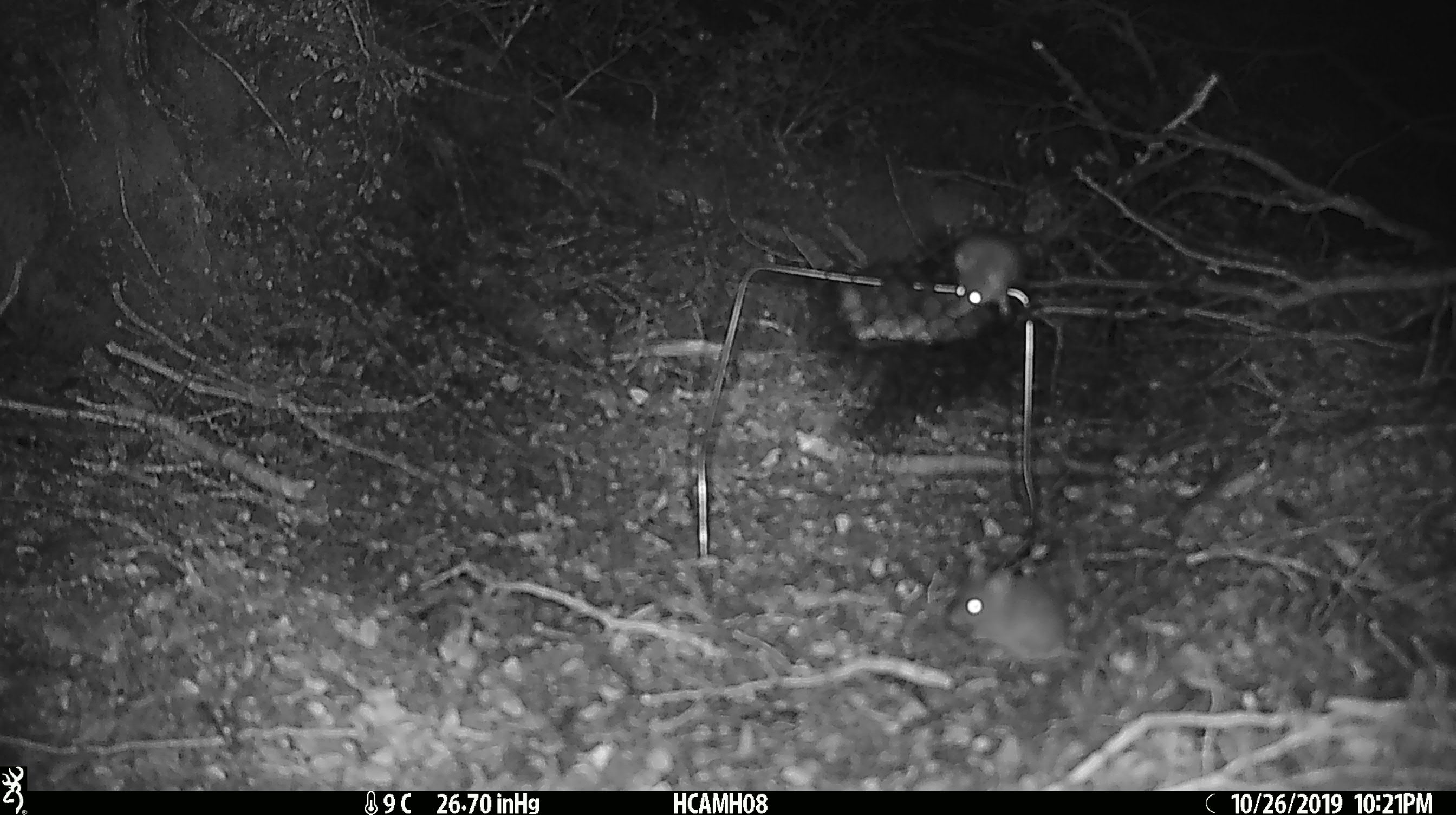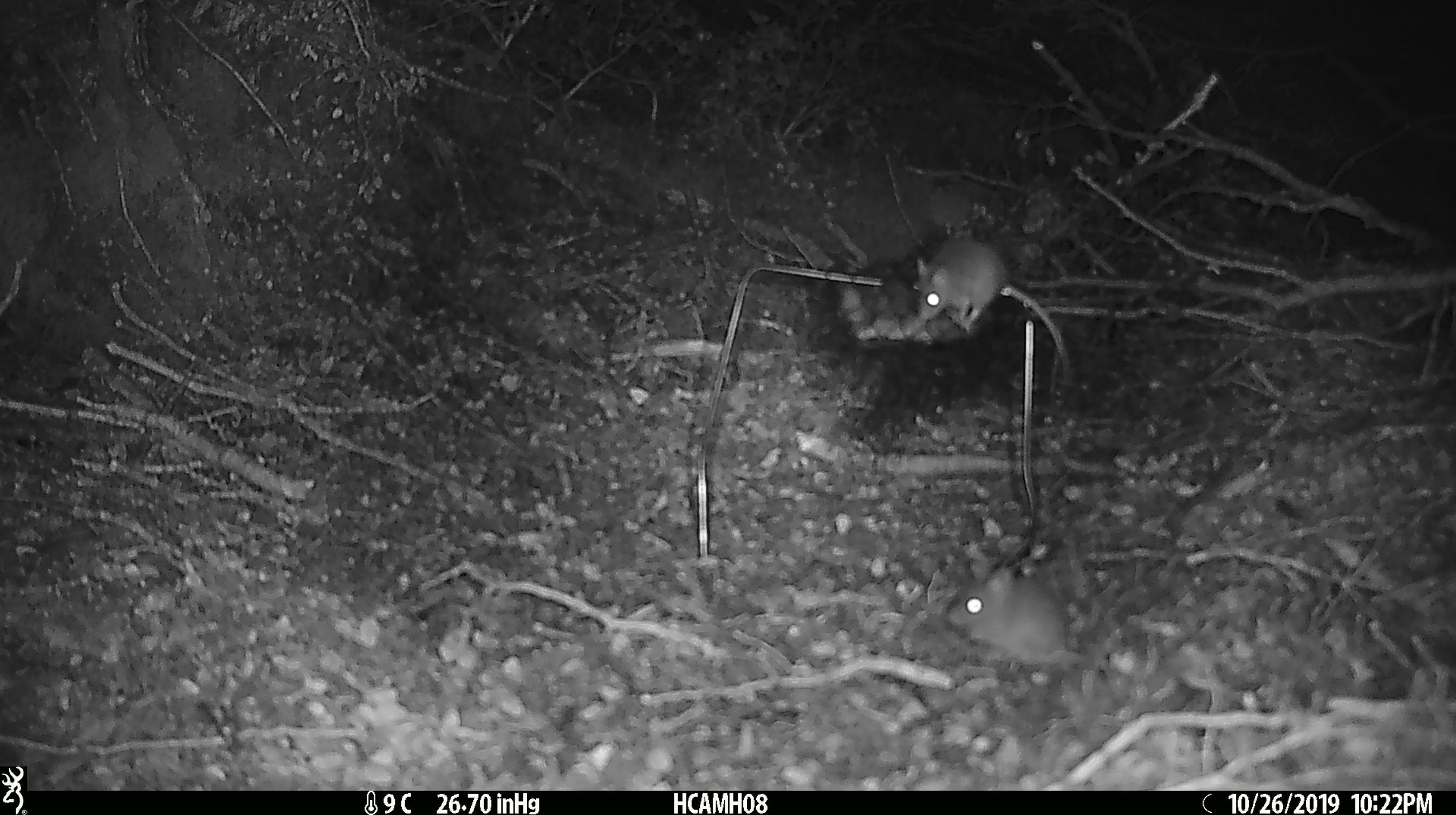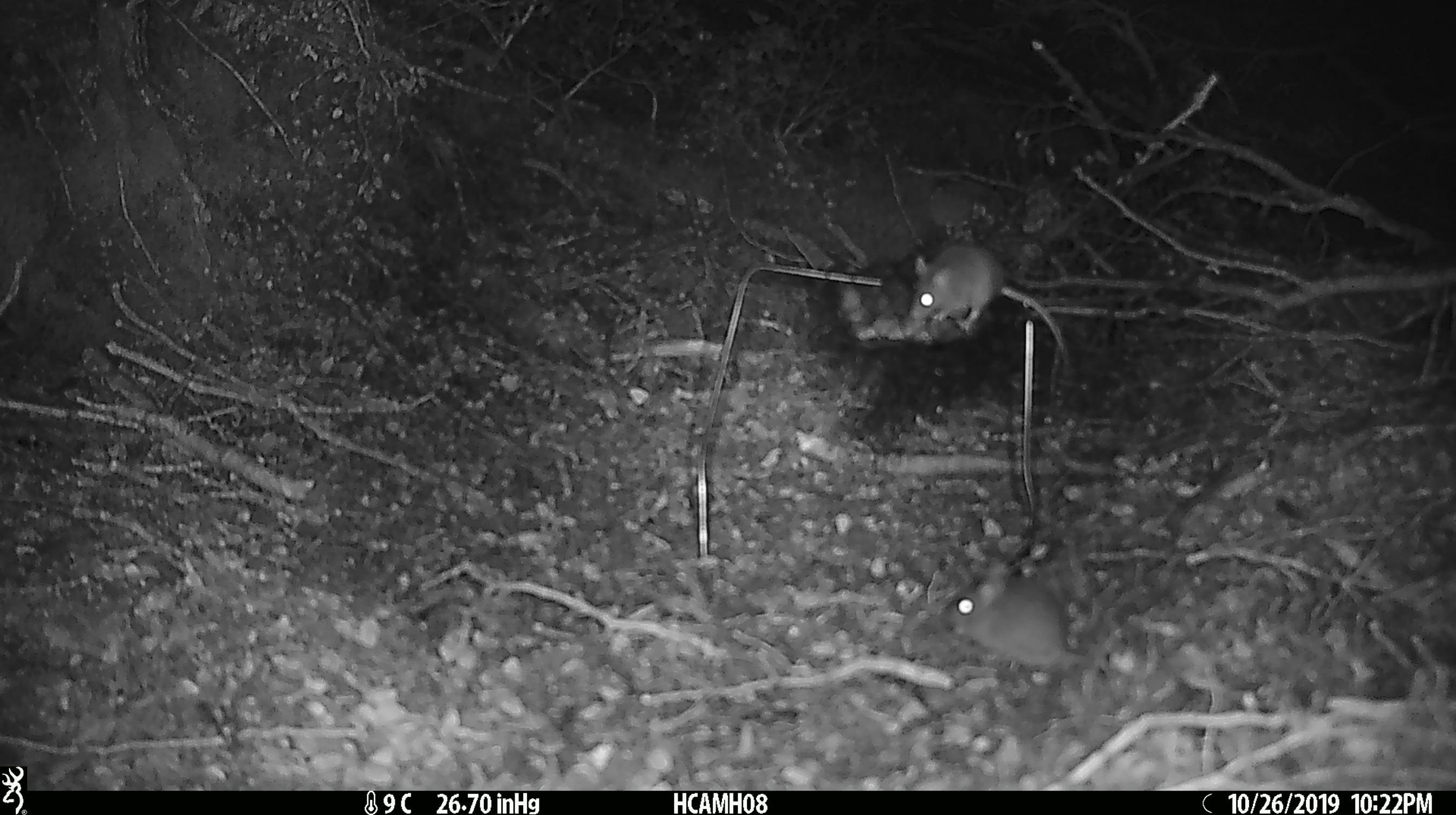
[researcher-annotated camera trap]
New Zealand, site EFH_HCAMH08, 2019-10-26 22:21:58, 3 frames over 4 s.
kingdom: Animalia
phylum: Chordata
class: Mammalia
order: Rodentia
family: Muridae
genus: Mus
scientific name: Mus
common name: mouse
Mouse (Mus).